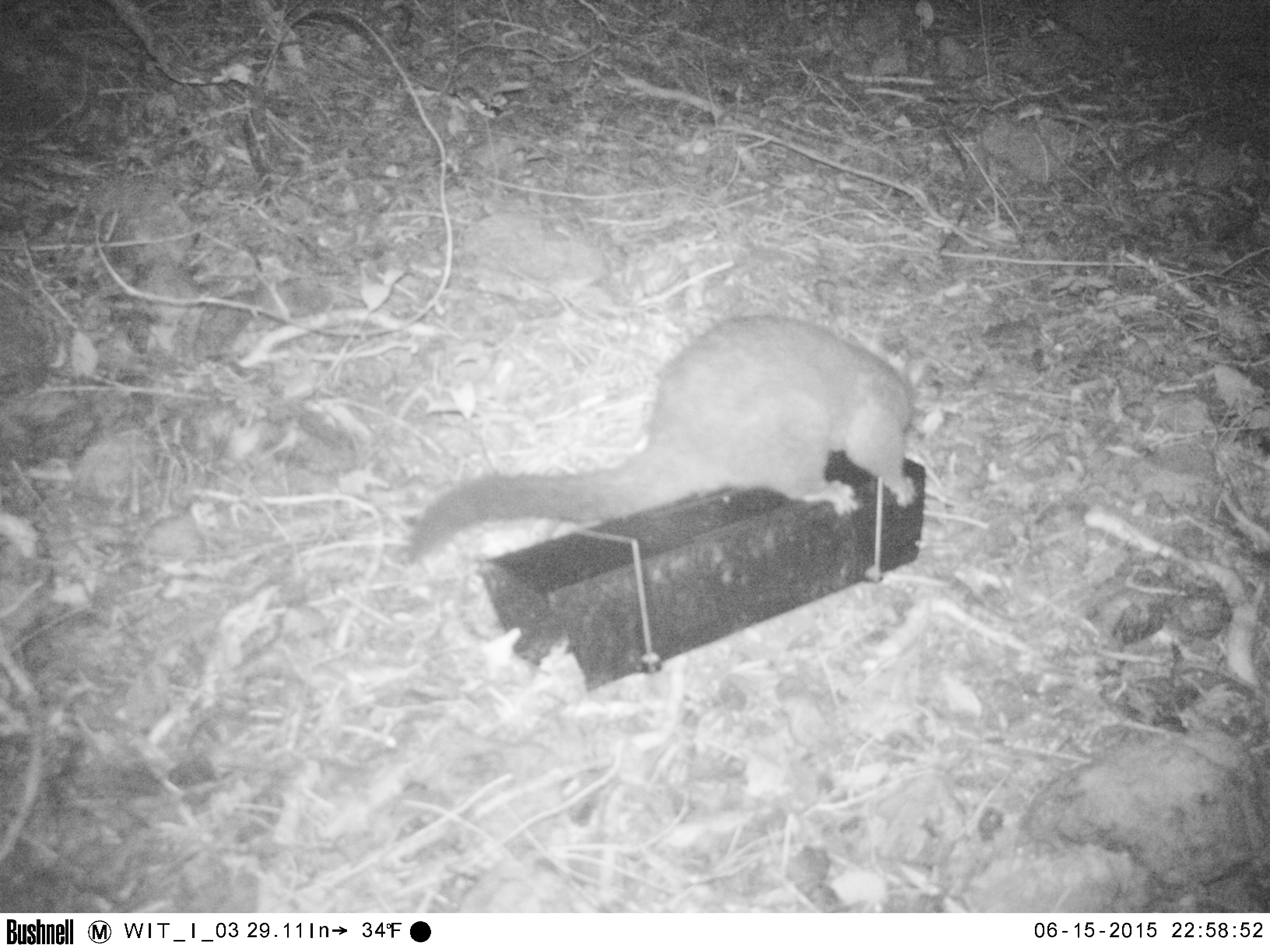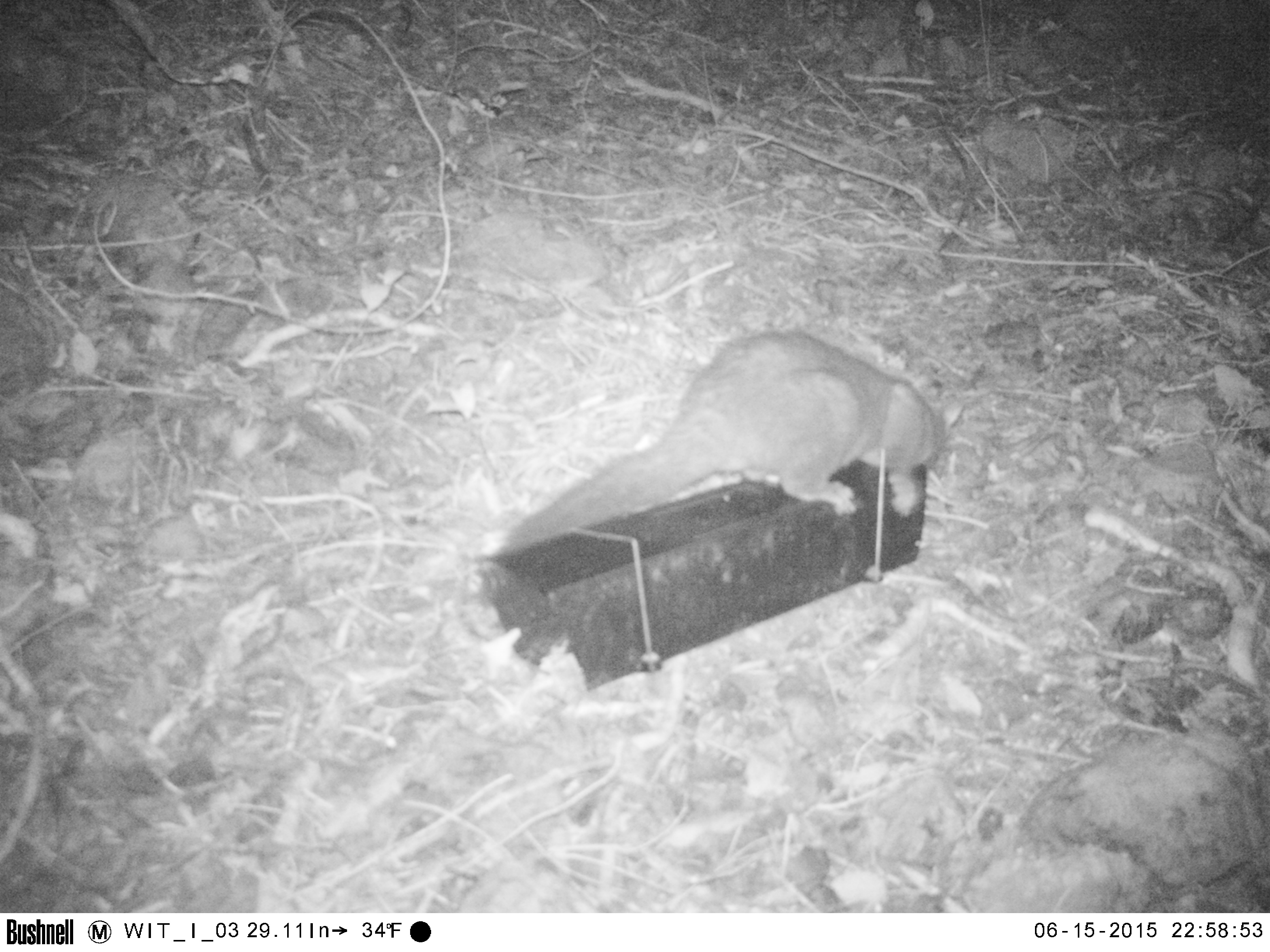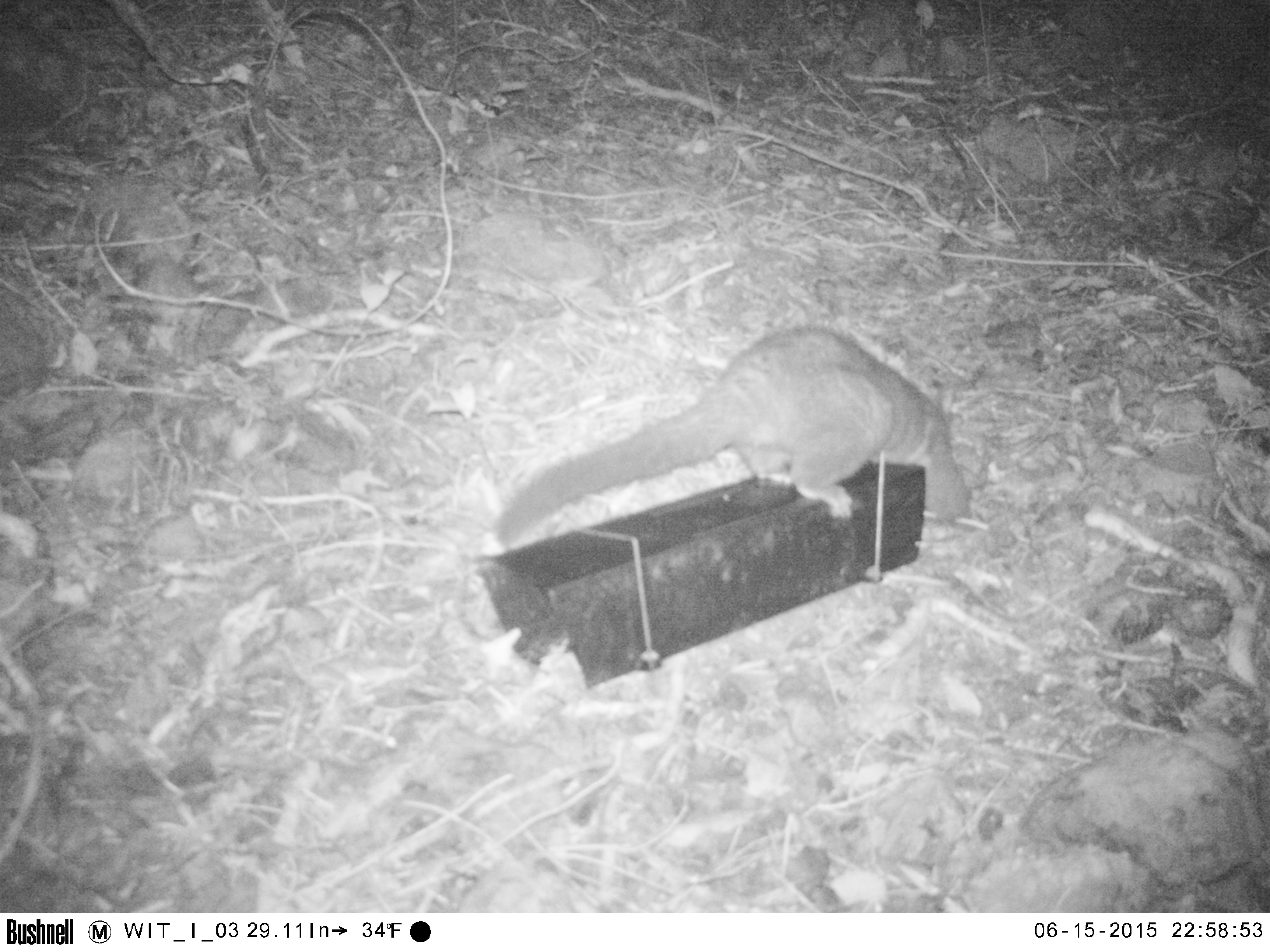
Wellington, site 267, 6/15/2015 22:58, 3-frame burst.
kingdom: Animalia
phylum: Chordata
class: Mammalia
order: Didelphimorphia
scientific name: Didelphimorphia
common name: possum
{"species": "possum (Didelphimorphia)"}